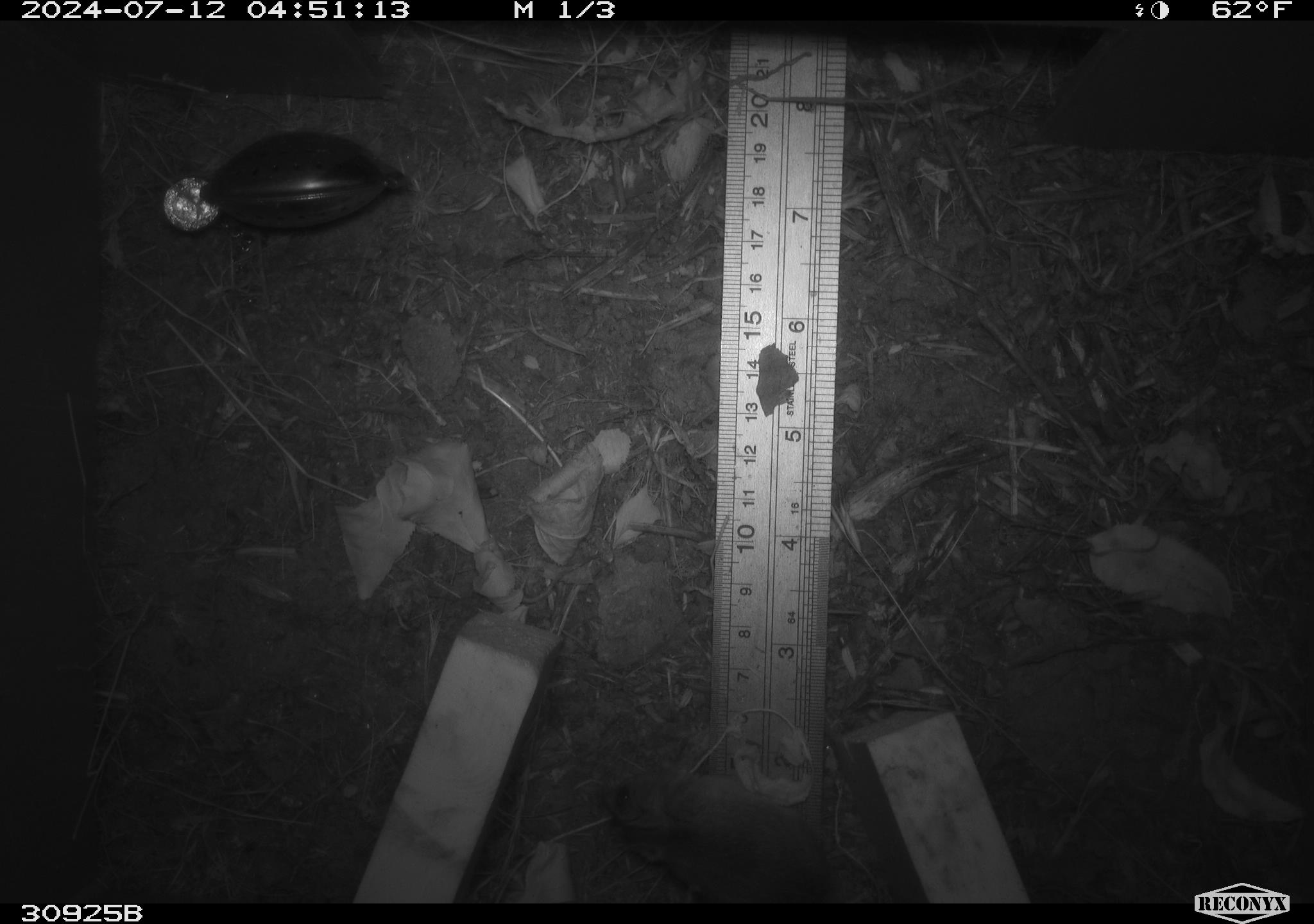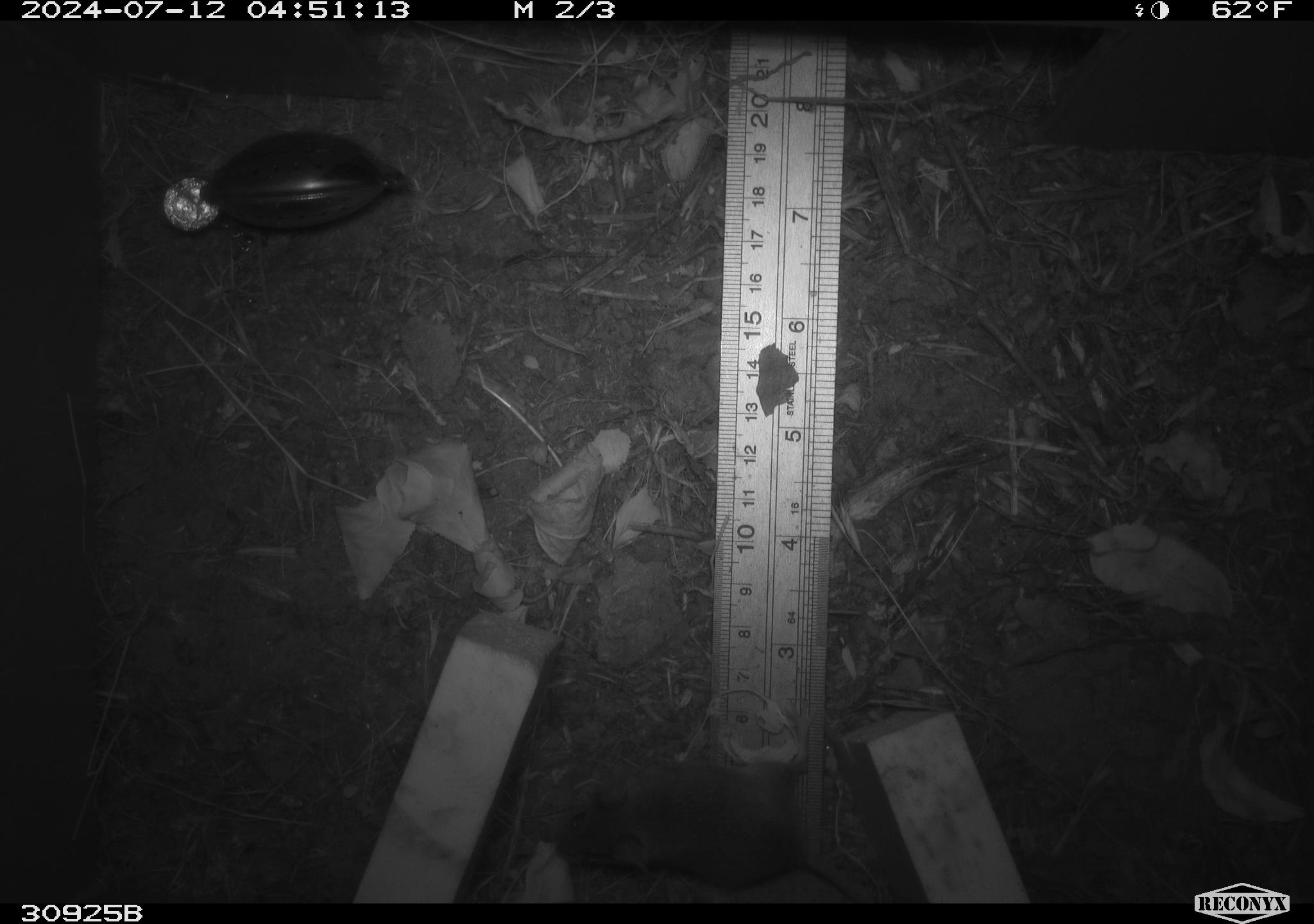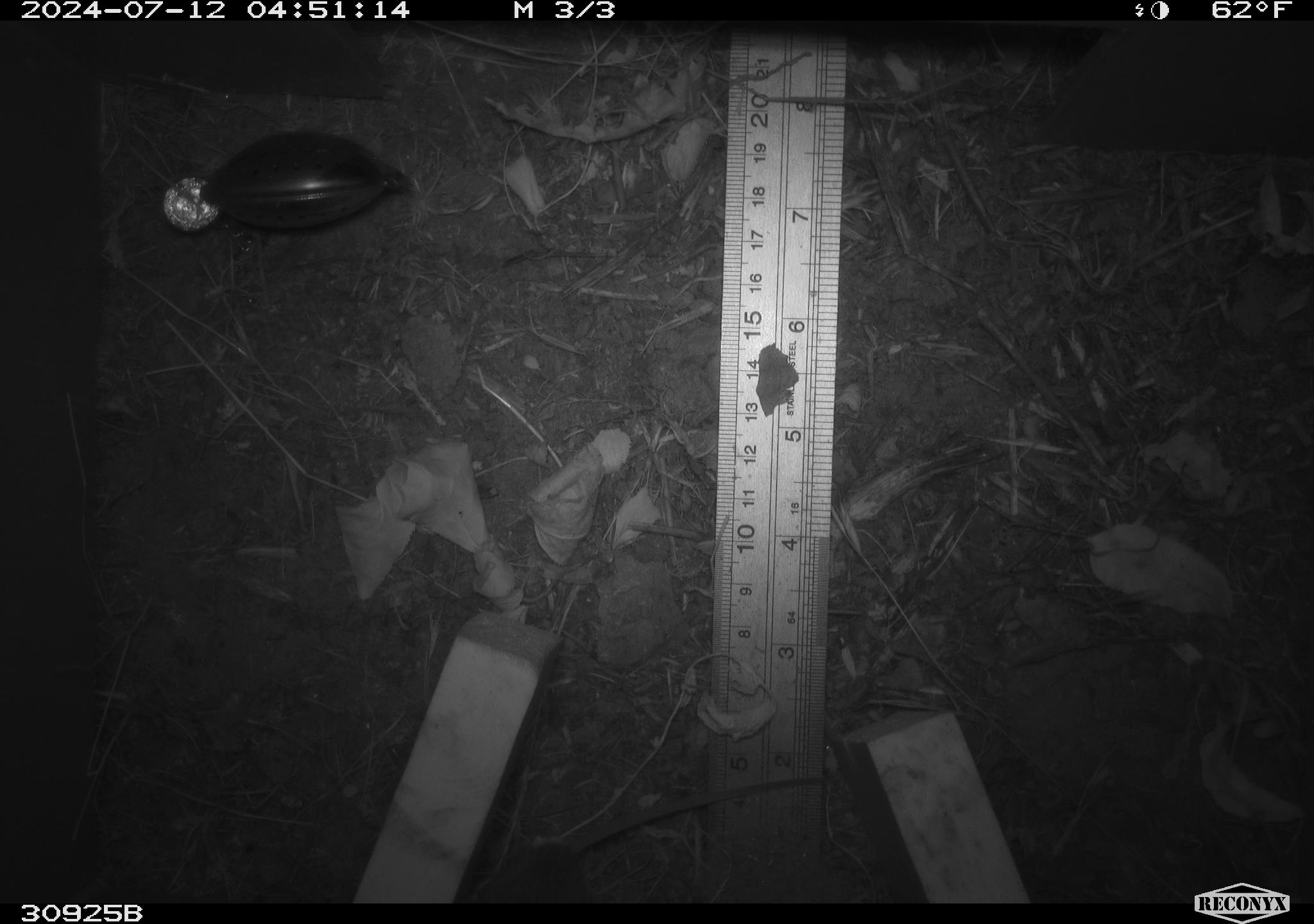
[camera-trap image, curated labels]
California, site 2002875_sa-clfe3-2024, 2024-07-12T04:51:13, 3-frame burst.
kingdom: Animalia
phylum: Chordata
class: Mammalia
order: Rodentia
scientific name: Rodentia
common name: mouse species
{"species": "mouse species (Rodentia)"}